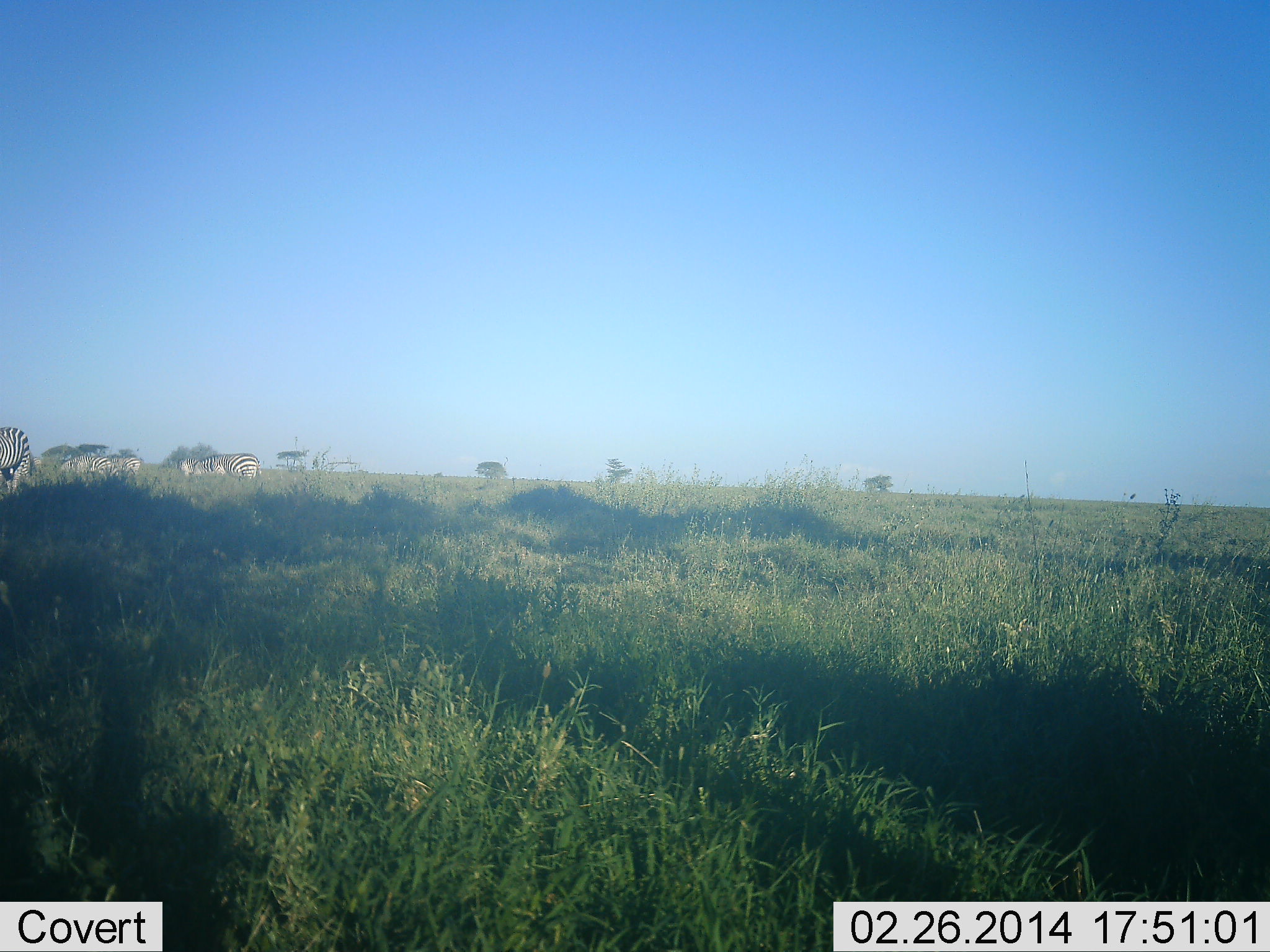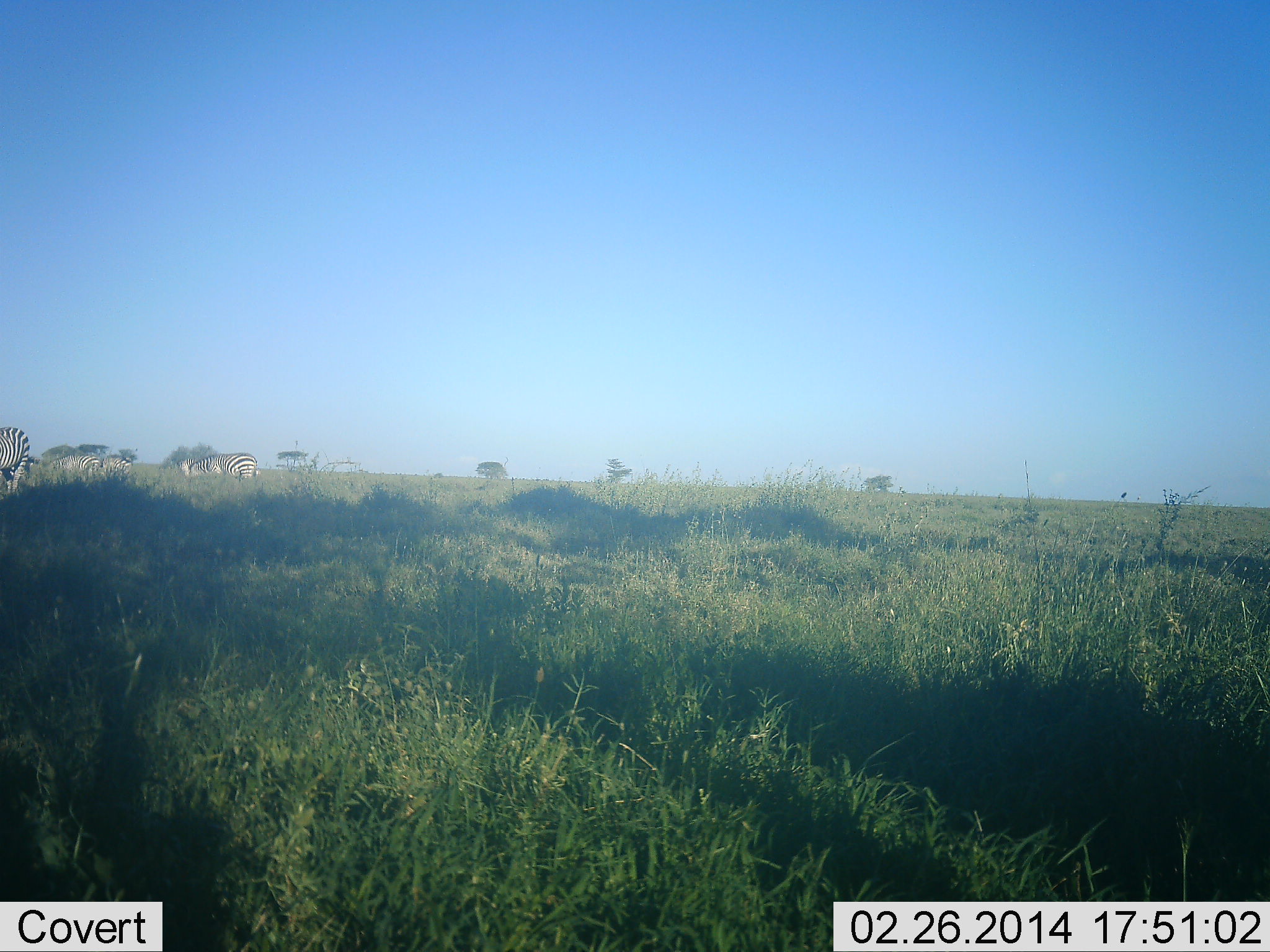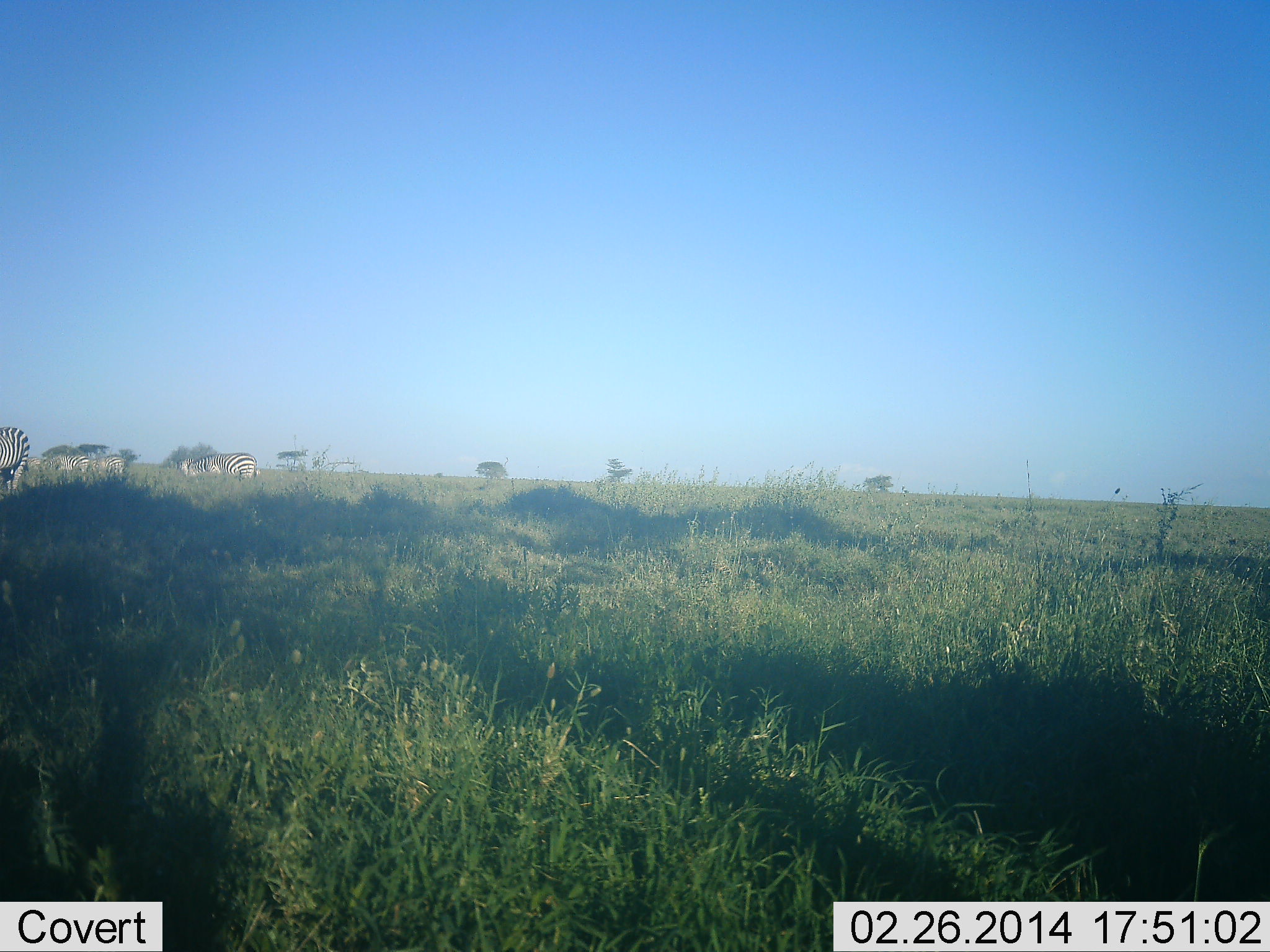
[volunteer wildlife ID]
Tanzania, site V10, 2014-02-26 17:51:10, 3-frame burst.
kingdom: Animalia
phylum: Chordata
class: Mammalia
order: Perissodactyla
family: Equidae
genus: Equus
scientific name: Equus quagga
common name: plains zebra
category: zebra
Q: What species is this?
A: Zebra (plains zebra) (Equus quagga).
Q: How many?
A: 5.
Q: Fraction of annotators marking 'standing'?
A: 40%.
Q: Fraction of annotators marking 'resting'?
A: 0%.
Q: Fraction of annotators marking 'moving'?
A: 50%.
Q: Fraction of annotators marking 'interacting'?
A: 0%.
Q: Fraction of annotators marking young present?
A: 0%.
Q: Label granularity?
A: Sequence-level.